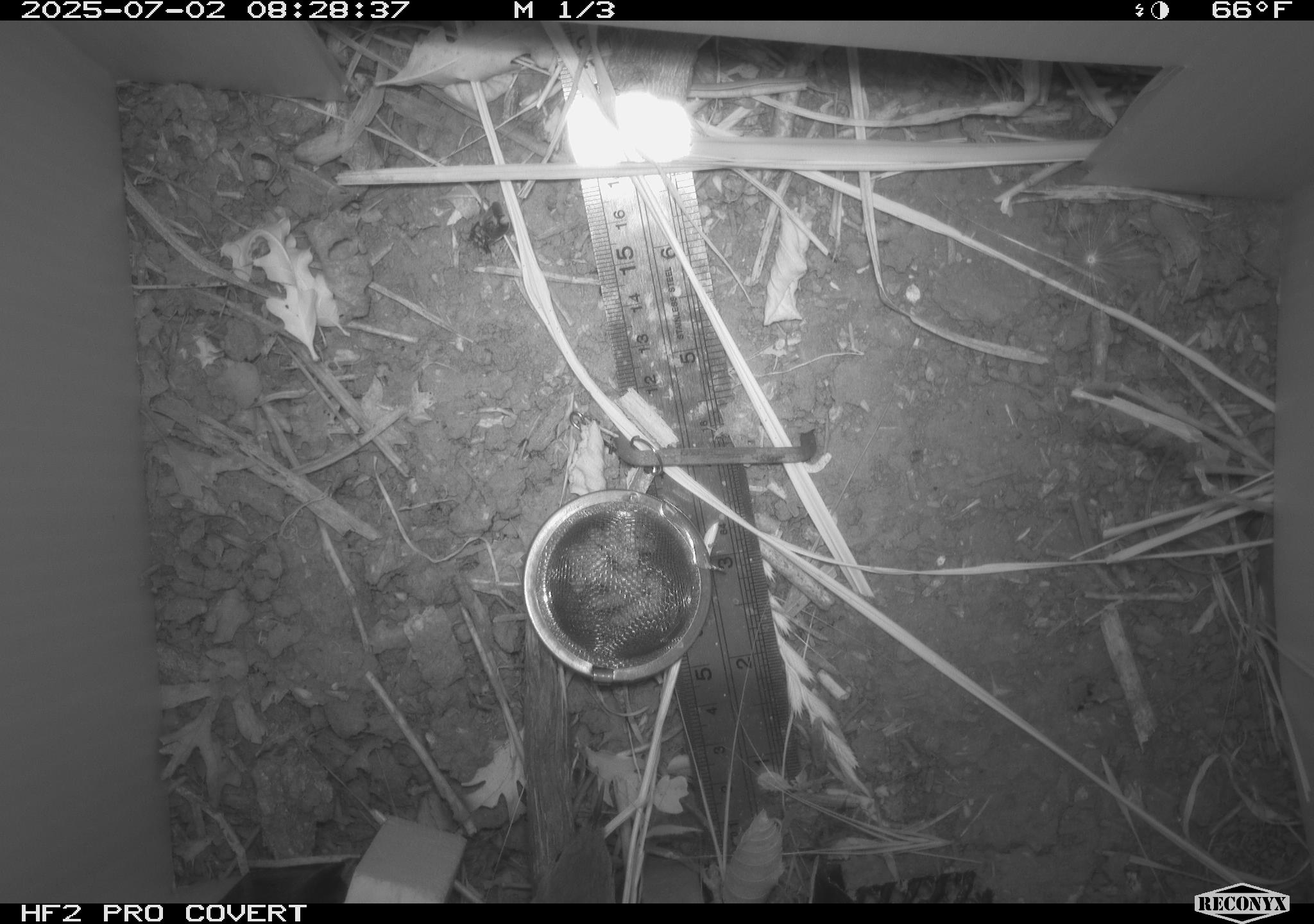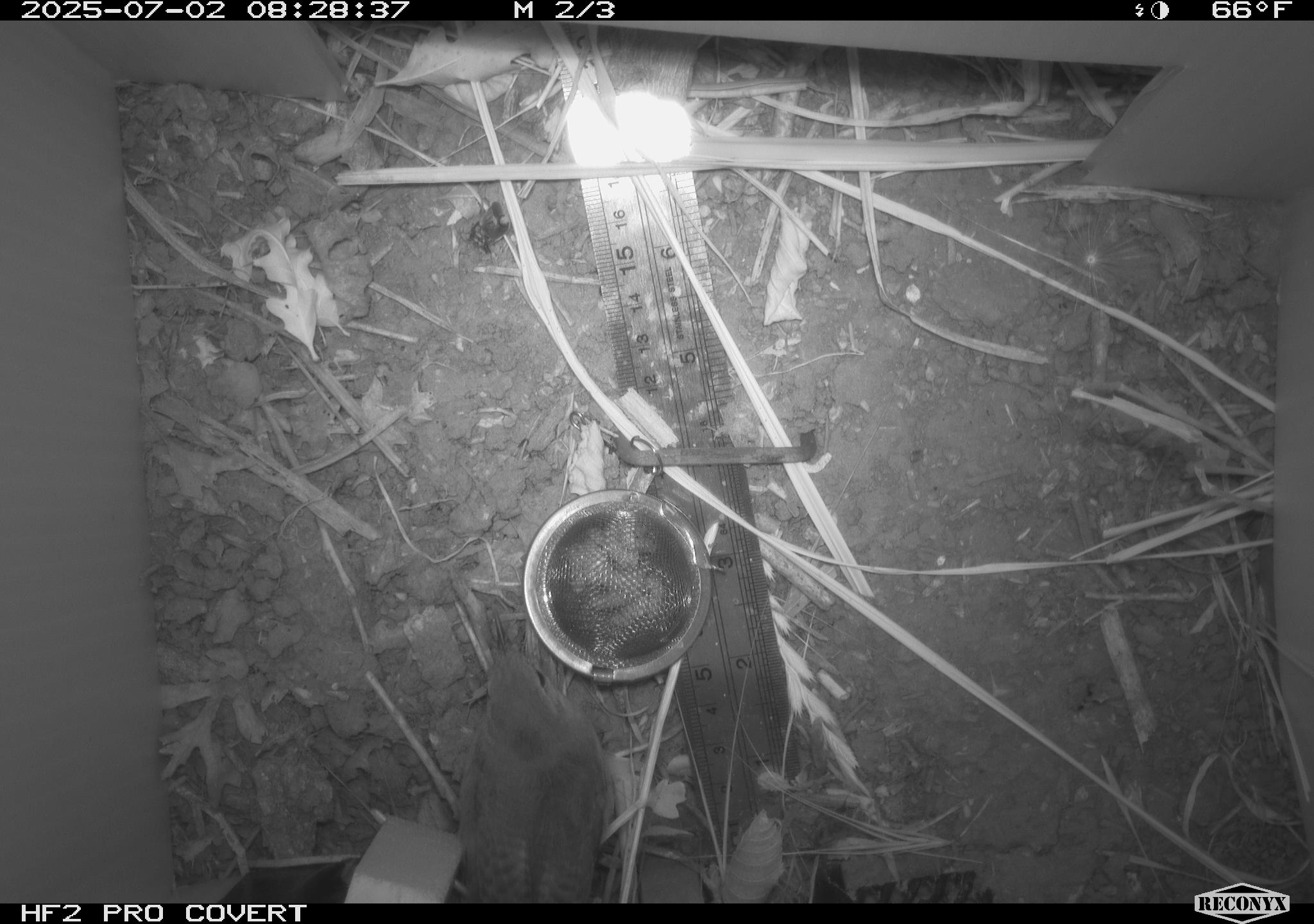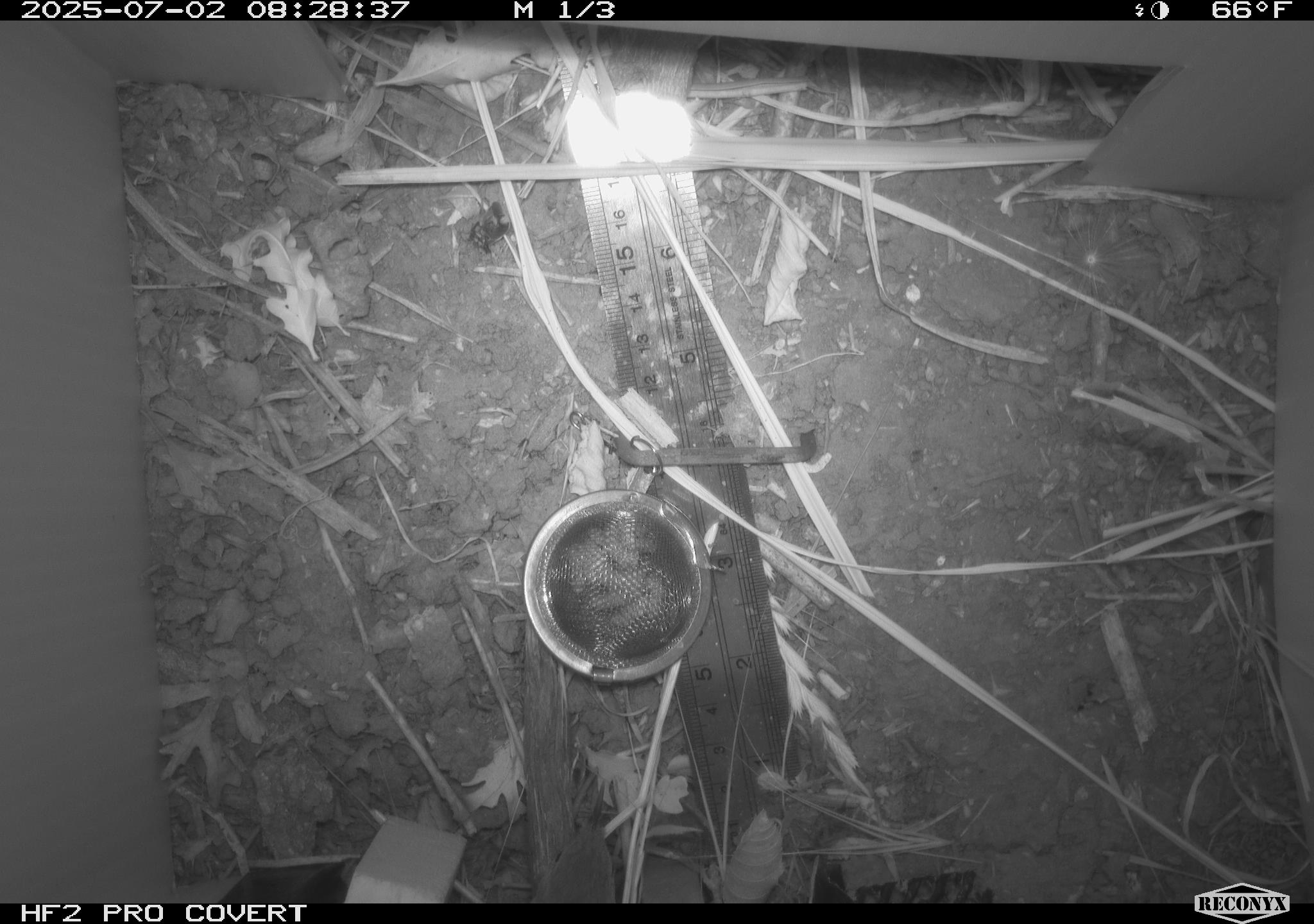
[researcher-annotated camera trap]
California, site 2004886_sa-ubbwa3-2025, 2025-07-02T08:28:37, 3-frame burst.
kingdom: Animalia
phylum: Chordata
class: Aves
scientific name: Aves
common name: bird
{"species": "bird (Aves)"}